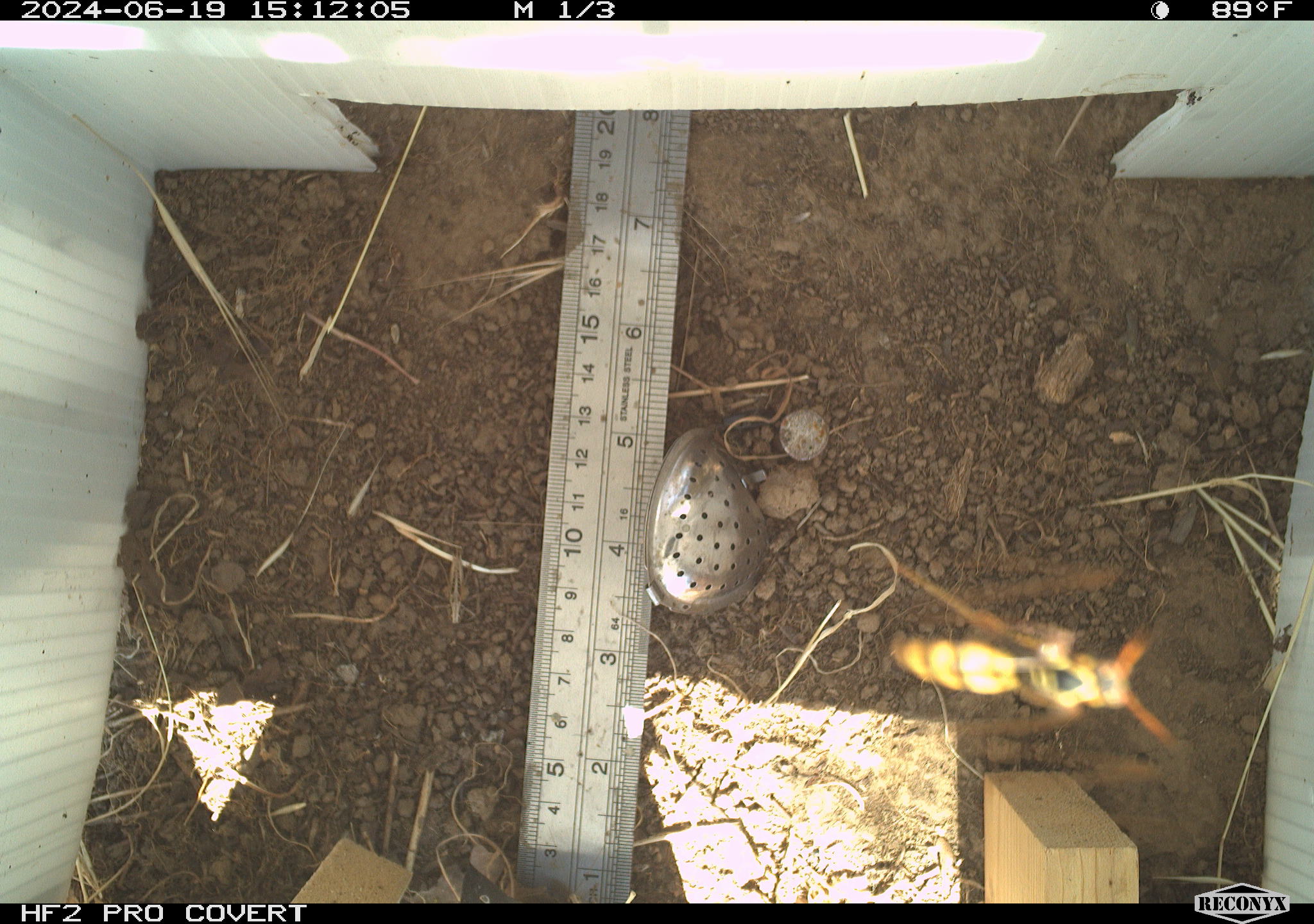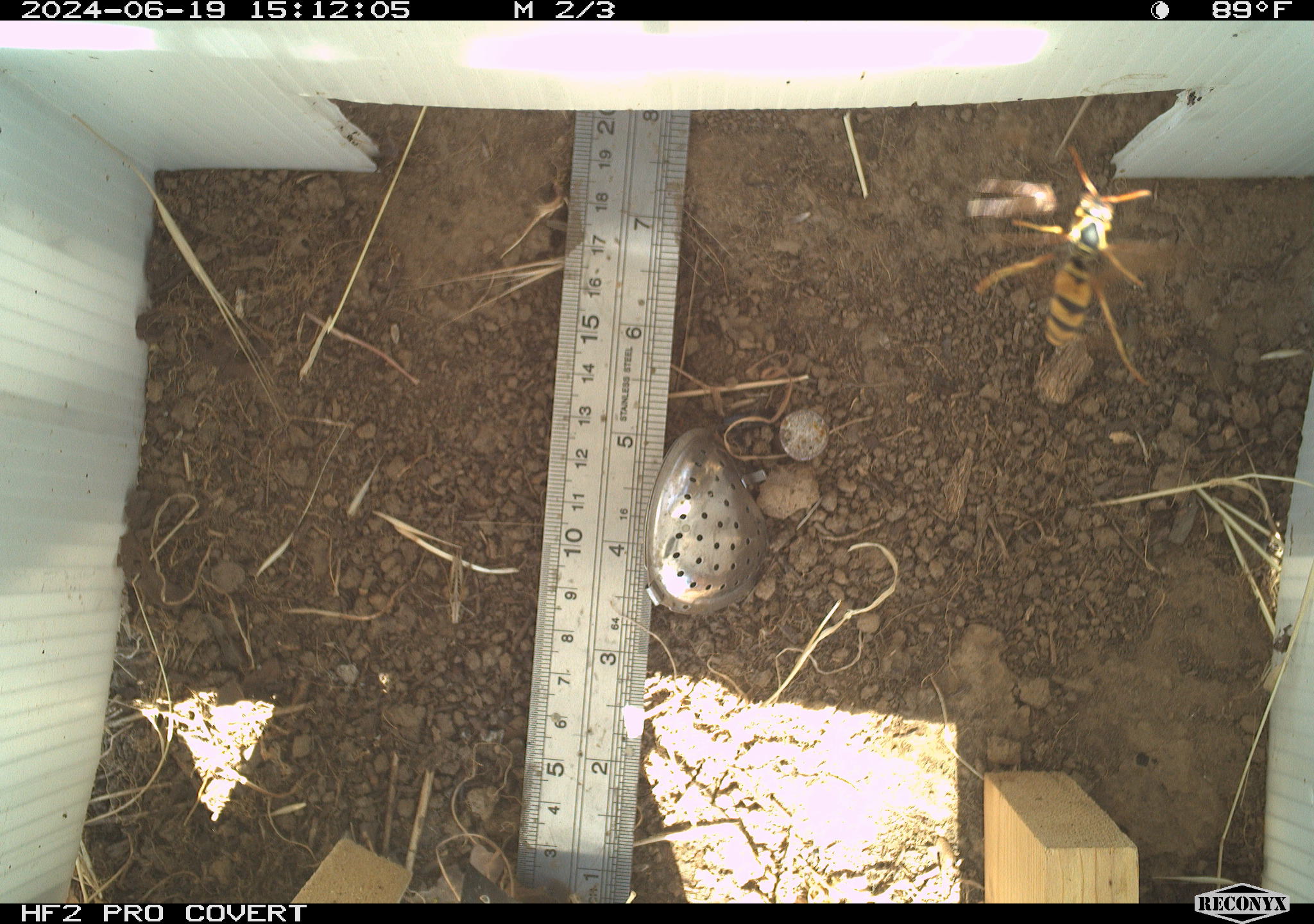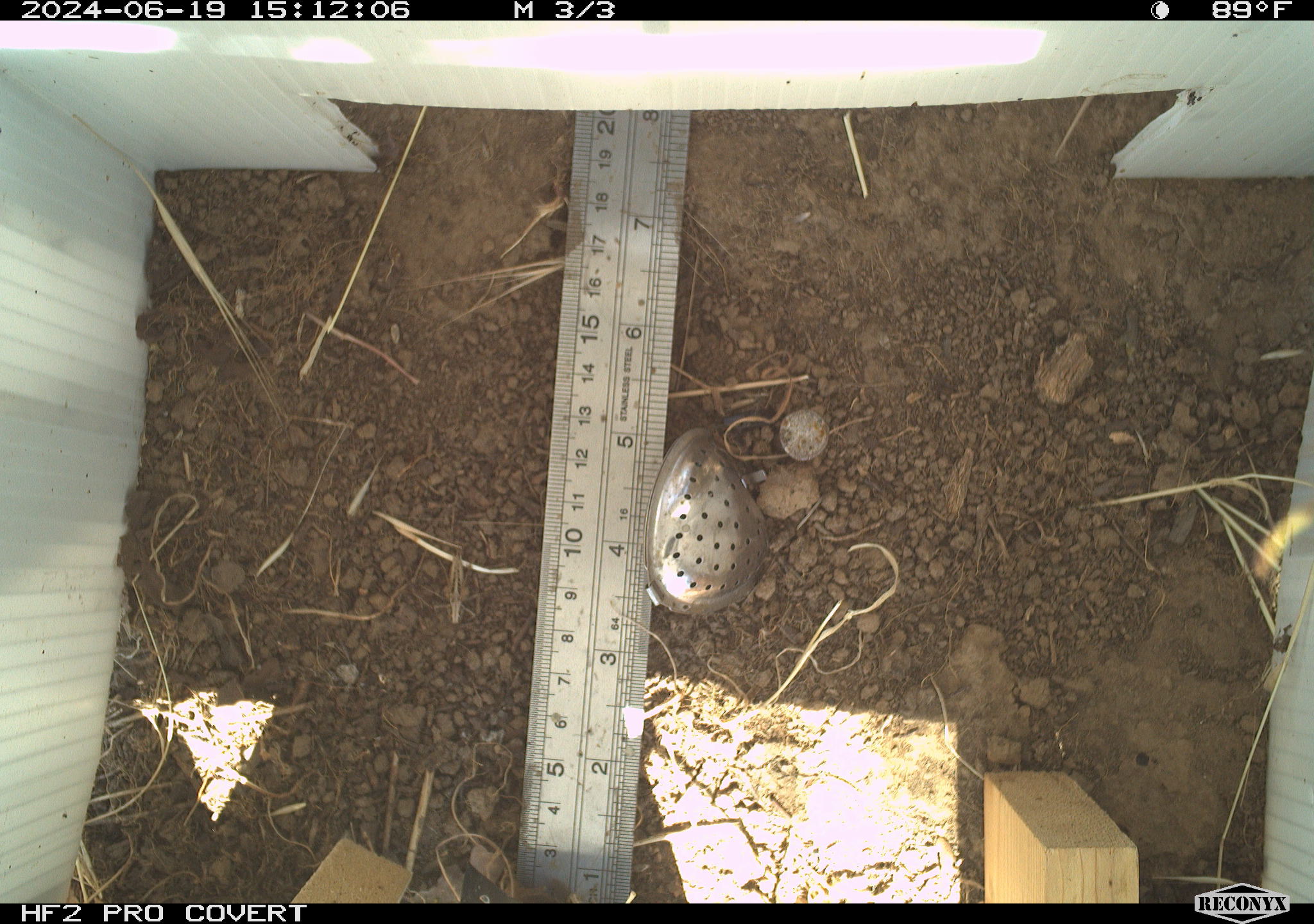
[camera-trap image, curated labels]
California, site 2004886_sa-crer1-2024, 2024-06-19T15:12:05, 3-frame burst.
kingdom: Animalia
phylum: Arthropoda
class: Insecta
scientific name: Insecta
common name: insect